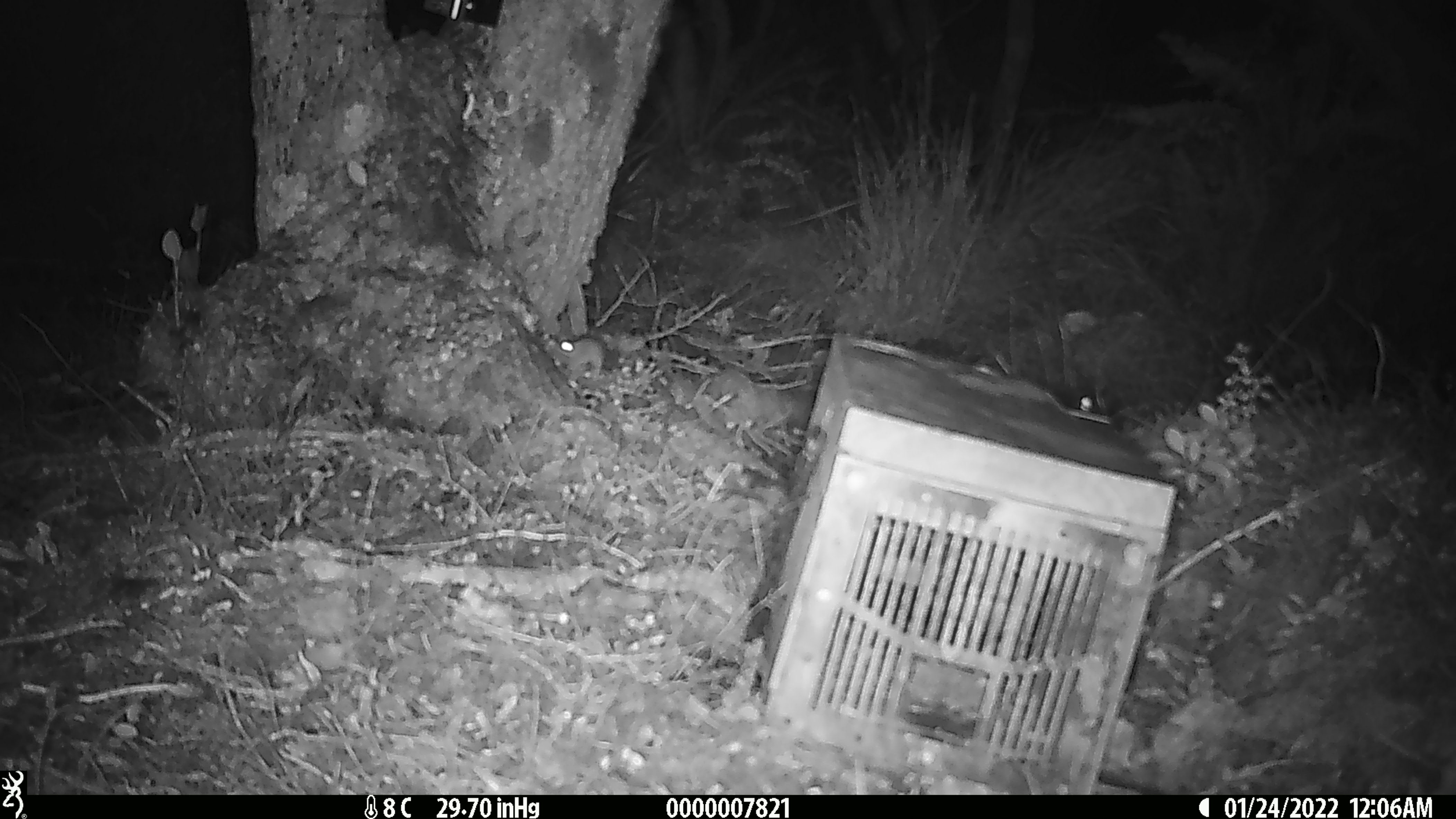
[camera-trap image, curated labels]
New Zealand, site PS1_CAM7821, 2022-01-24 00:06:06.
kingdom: Animalia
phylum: Chordata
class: Mammalia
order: Rodentia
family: Muridae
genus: Mus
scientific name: Mus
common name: mouse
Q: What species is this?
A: Mouse (Mus).